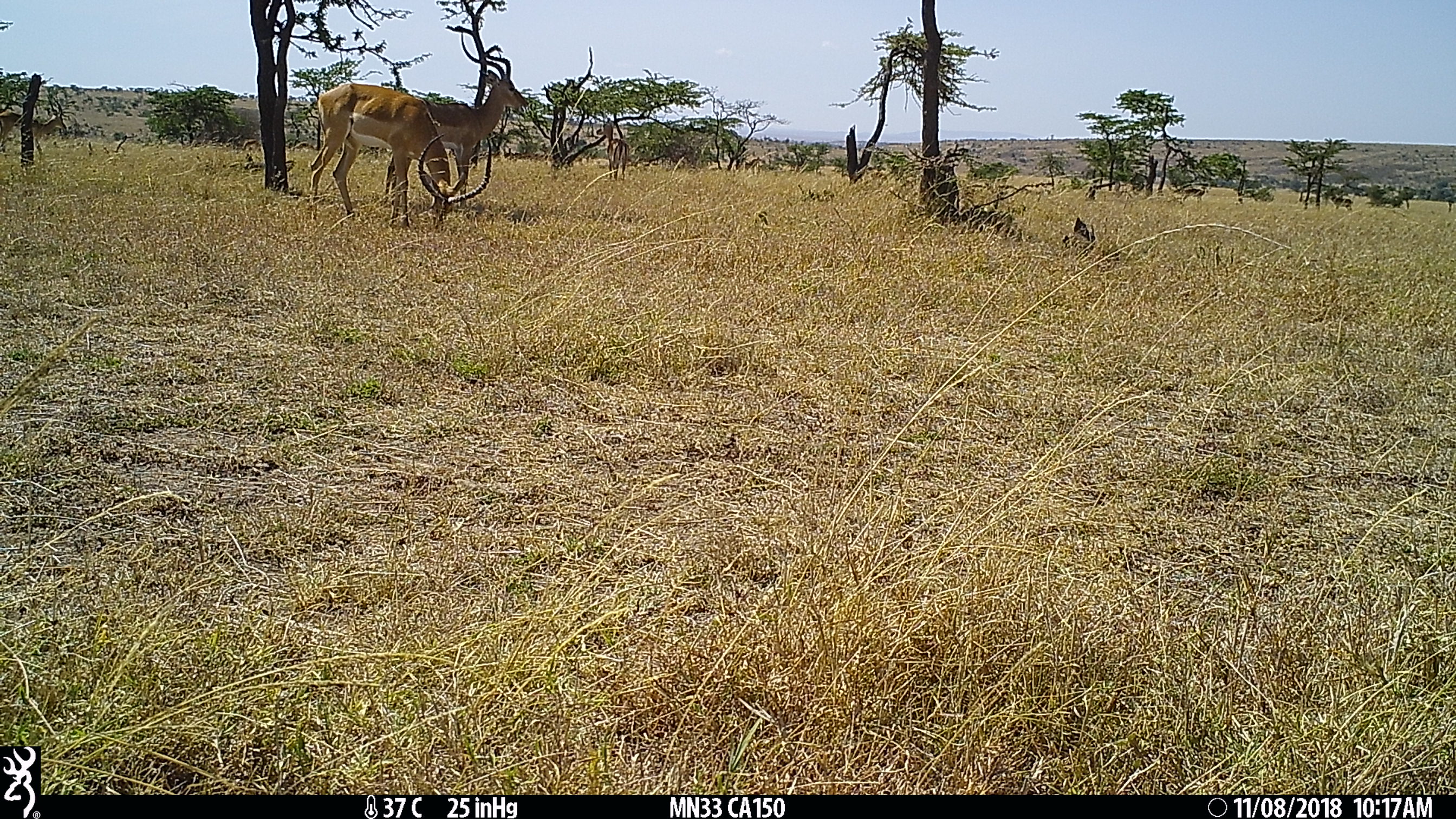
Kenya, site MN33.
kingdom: Animalia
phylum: Chordata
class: Mammalia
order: Artiodactyla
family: Bovidae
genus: Aepyceros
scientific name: Aepyceros melampus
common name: impala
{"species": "impala (Aepyceros melampus)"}